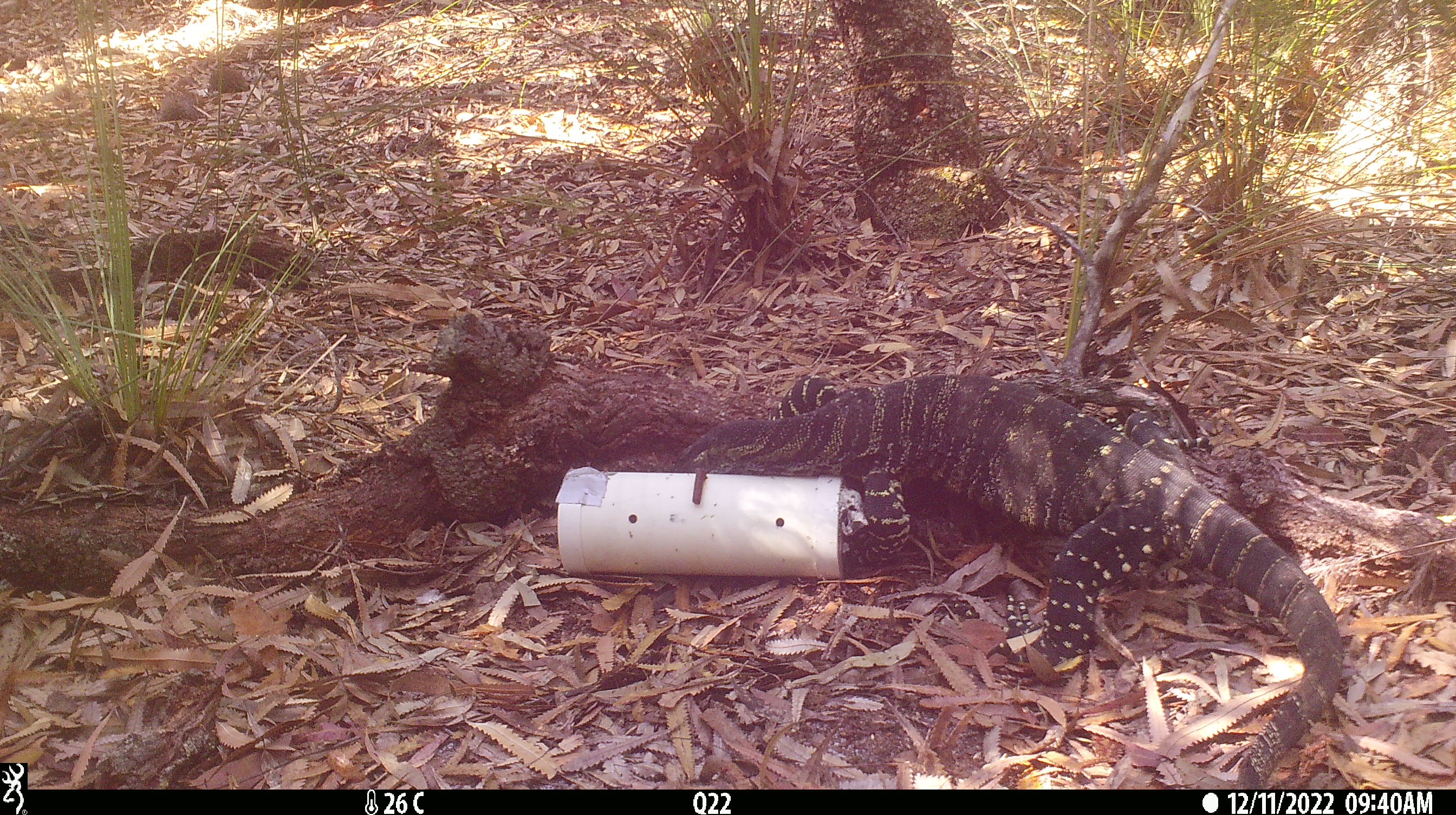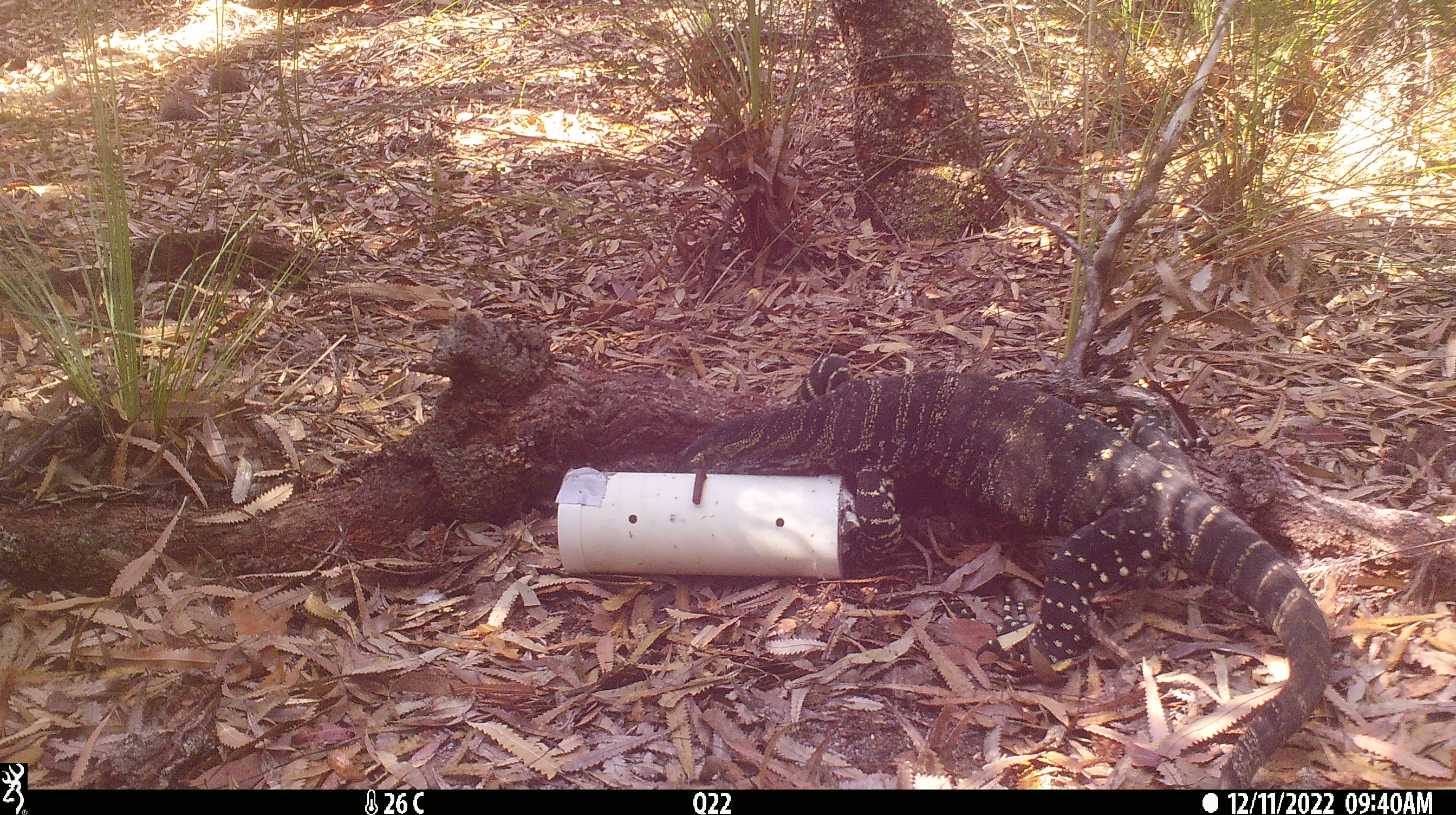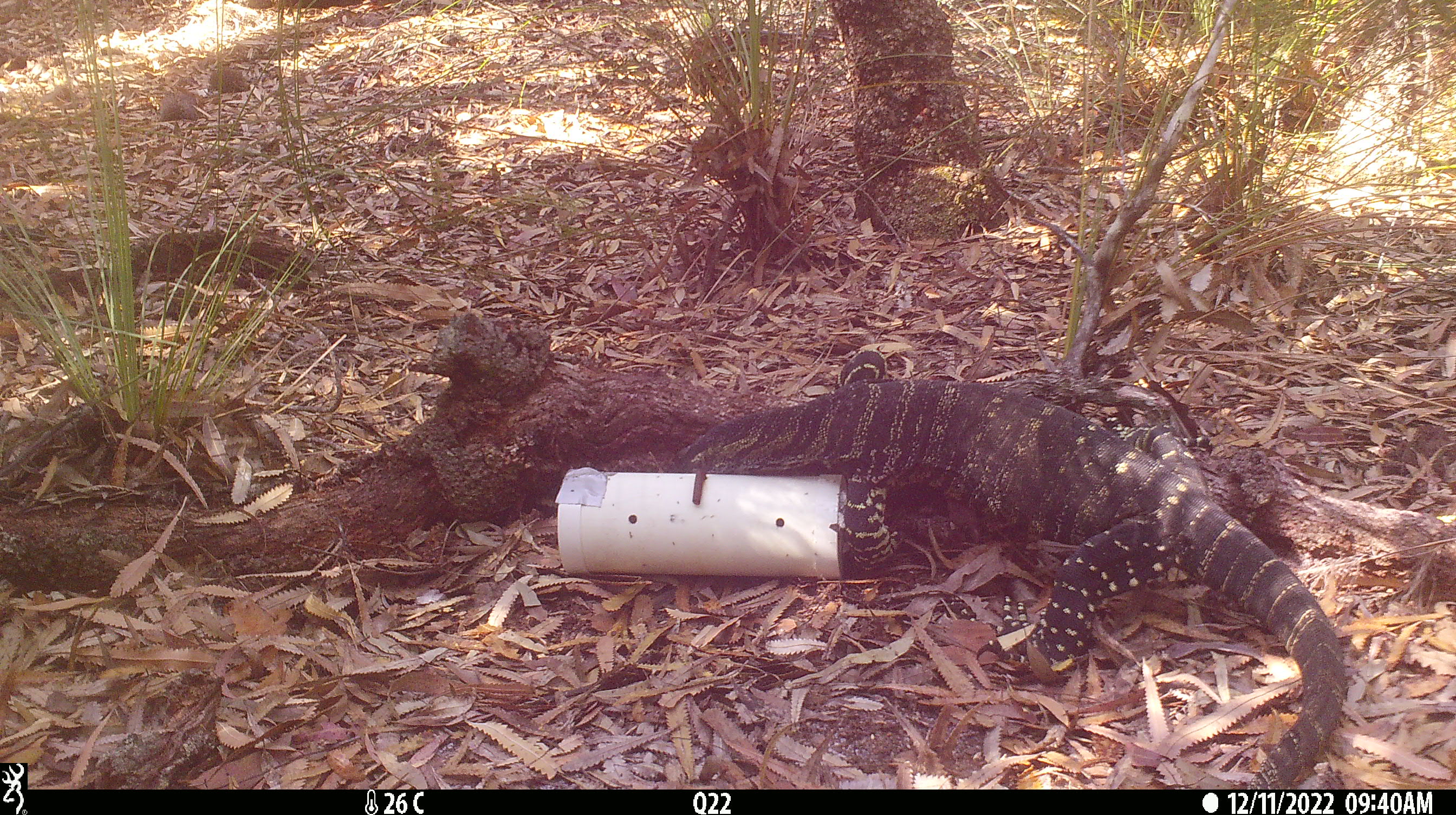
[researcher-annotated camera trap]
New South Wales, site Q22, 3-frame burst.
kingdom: Animalia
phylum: Chordata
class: Reptilia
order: Squamata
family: Varanidae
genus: Varanus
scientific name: Varanus varius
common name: lace monitor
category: goanna